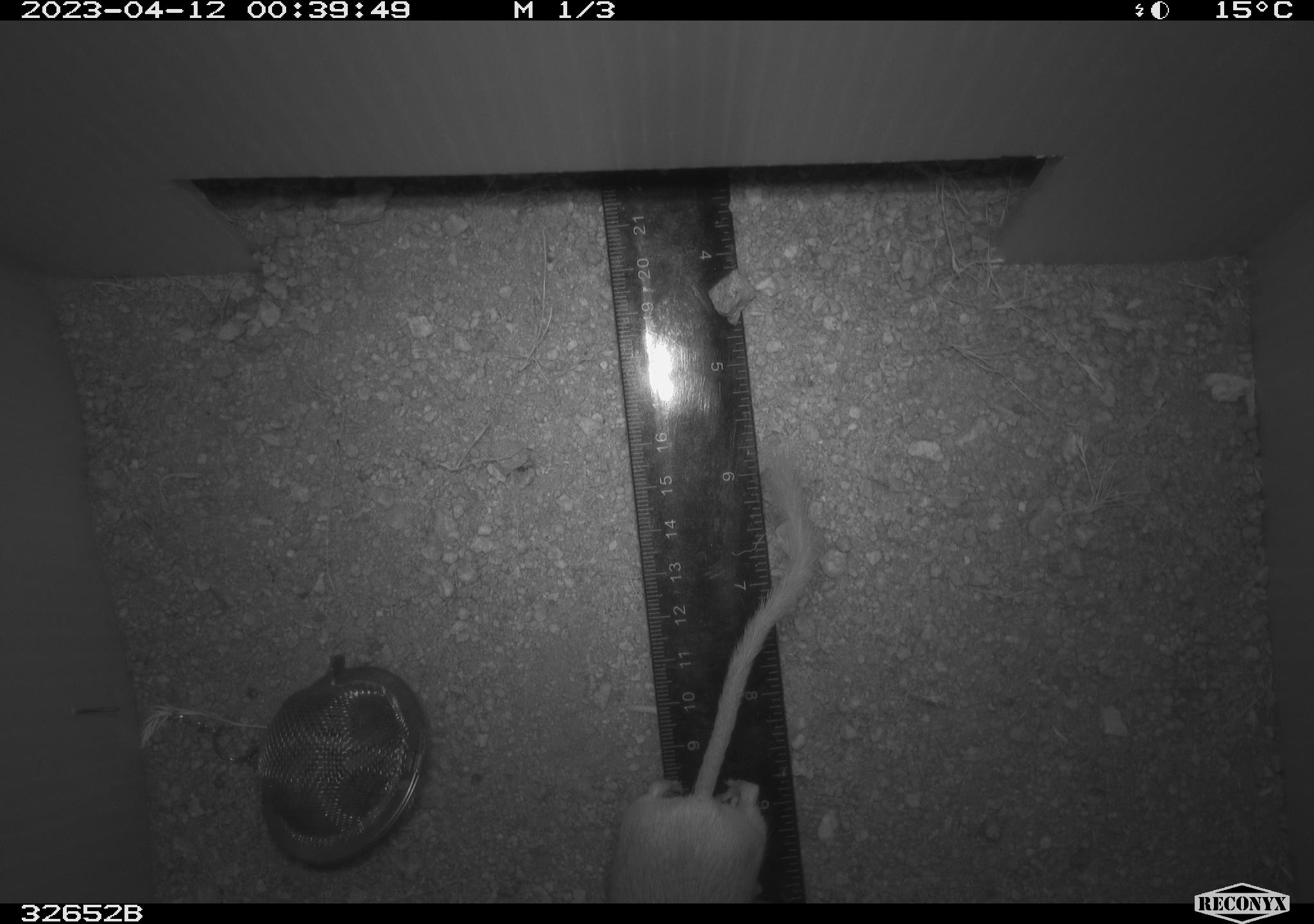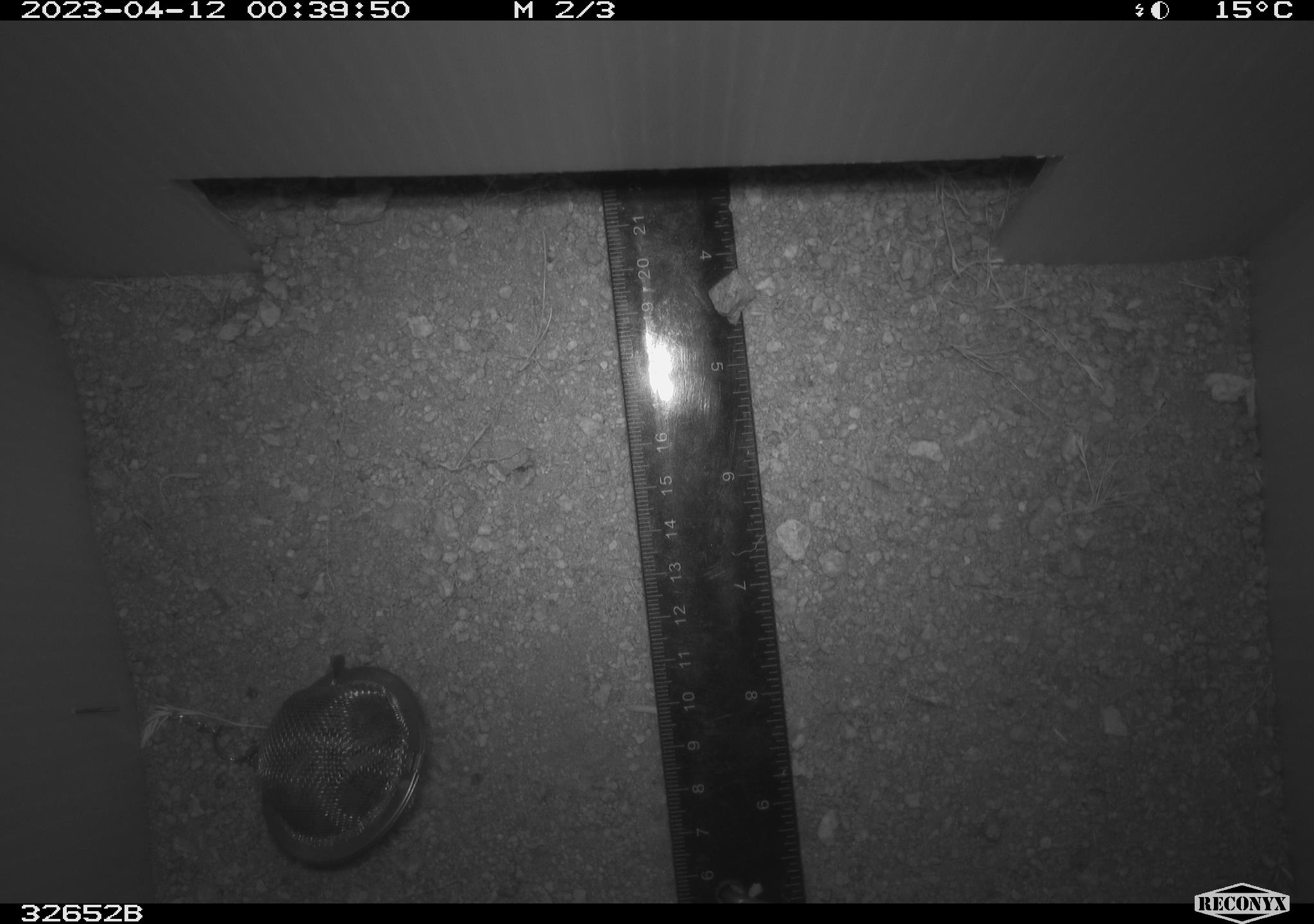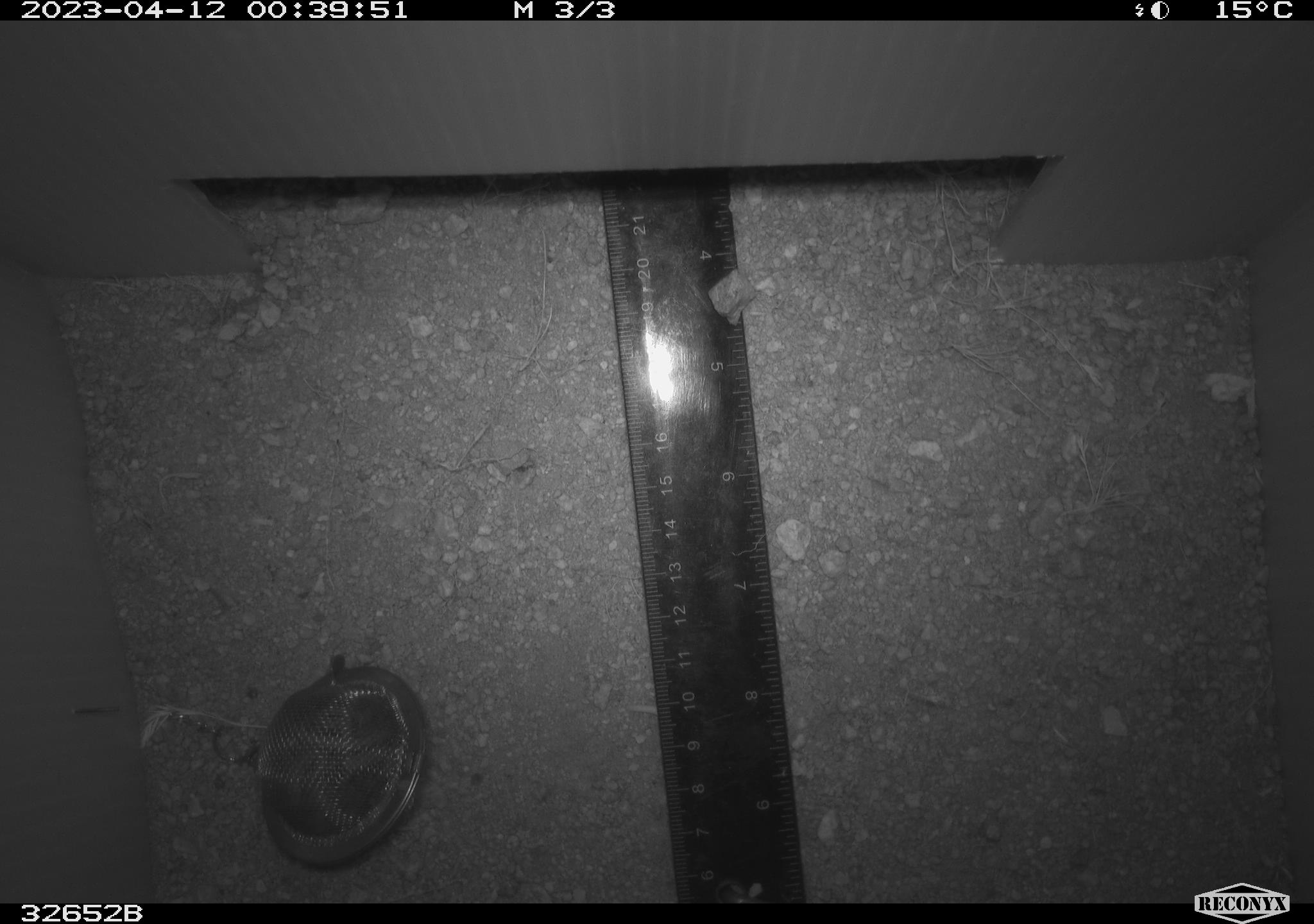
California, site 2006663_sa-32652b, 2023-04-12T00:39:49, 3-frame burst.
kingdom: Animalia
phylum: Chordata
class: Mammalia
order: Rodentia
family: Heteromyidae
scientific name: Heteromyidae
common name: kangaroo rats and pocket mice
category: heteromyidae family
Heteromyidae family (kangaroo rats and pocket mice) (Heteromyidae).